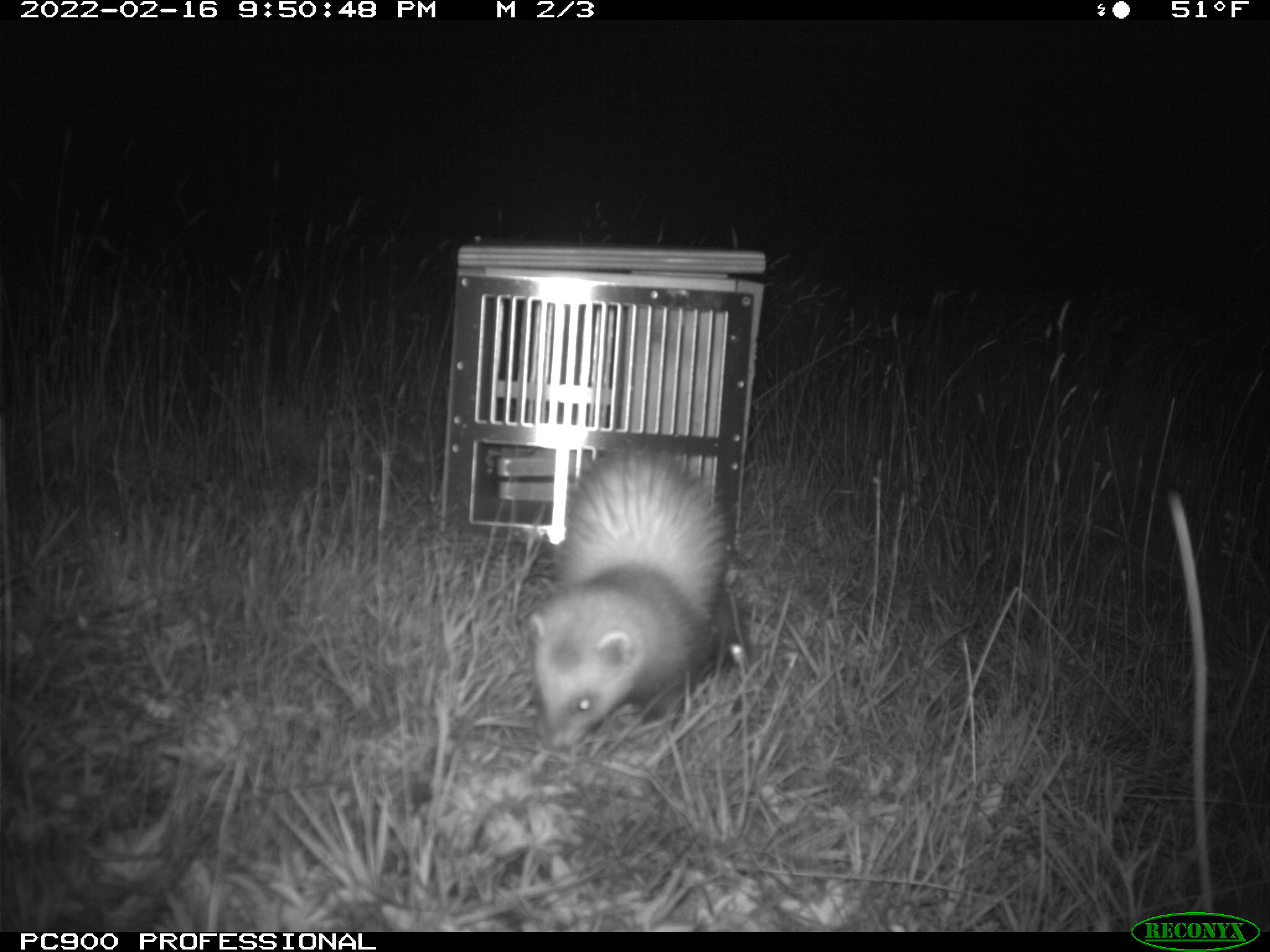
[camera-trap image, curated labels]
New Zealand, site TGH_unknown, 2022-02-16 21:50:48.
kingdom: Animalia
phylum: Chordata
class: Mammalia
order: Carnivora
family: Mustelidae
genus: Mustela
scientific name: Mustela furo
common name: ferret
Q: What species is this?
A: Ferret (Mustela furo).